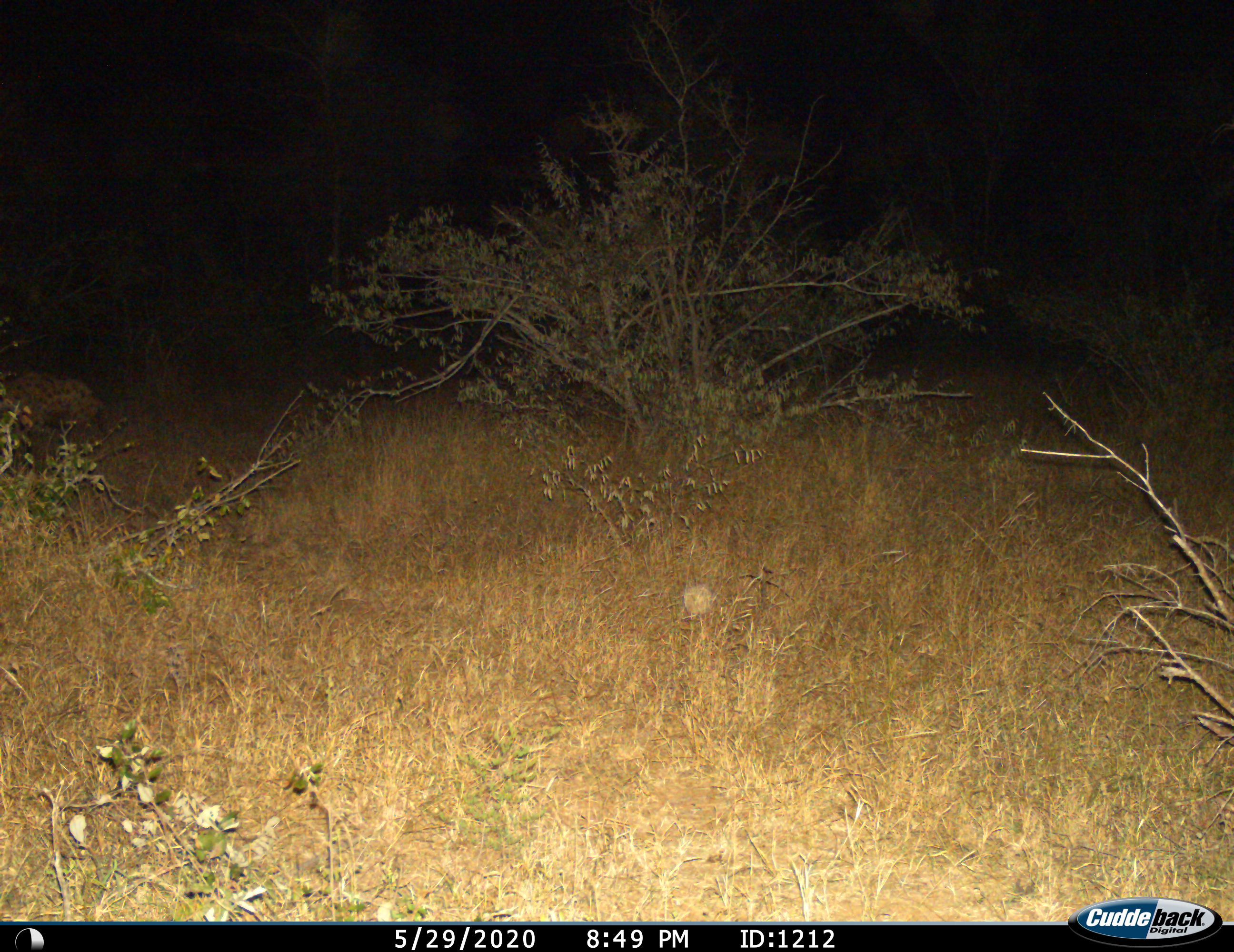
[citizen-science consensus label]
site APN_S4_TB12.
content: unidentified animal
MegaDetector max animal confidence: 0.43